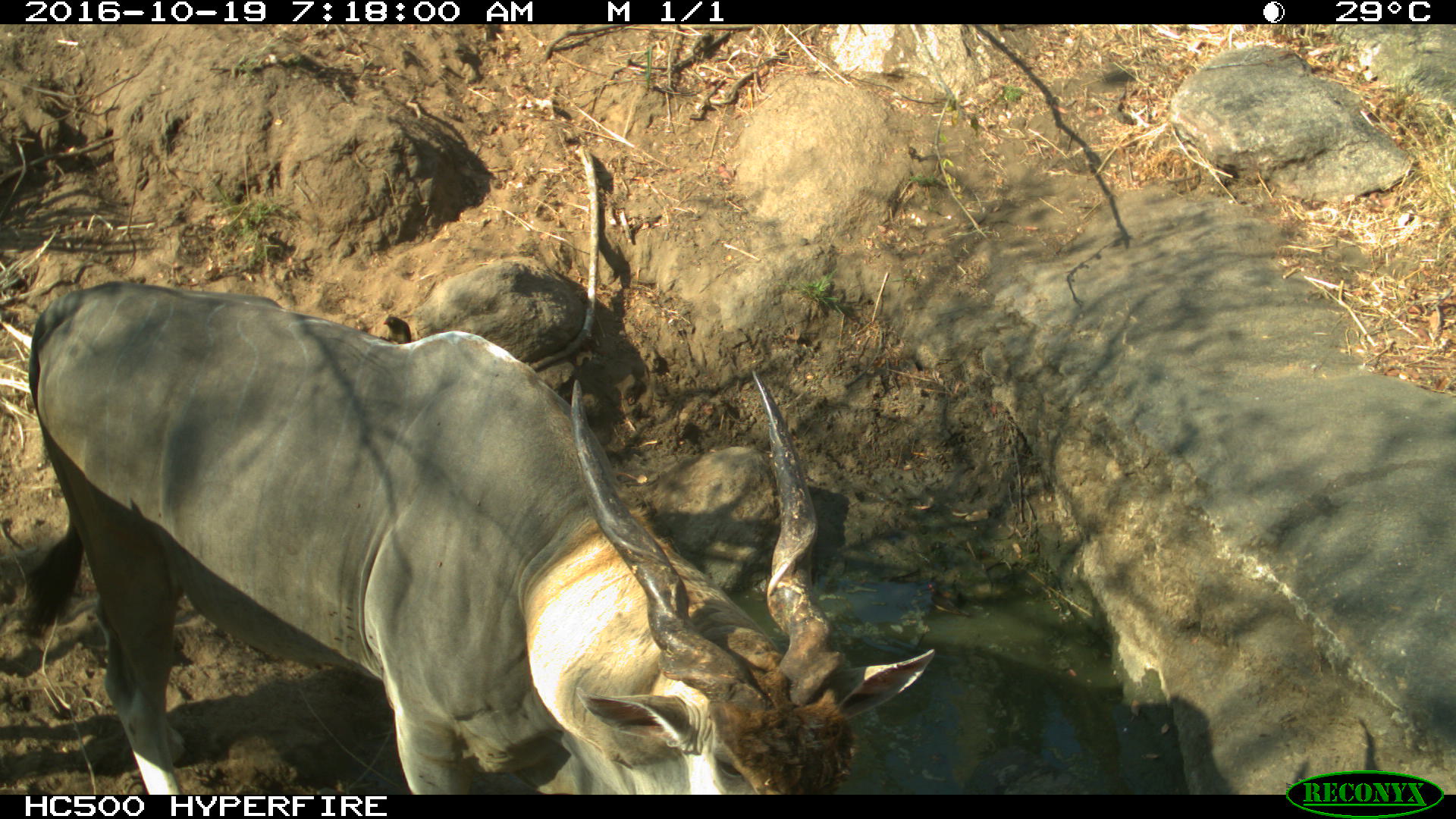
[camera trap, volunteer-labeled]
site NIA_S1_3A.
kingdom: Animalia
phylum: Chordata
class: Mammalia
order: Artiodactyla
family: Bovidae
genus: Tragelaphus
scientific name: Tragelaphus oryx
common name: eland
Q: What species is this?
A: Eland (Tragelaphus oryx).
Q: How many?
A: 1.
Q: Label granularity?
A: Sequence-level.